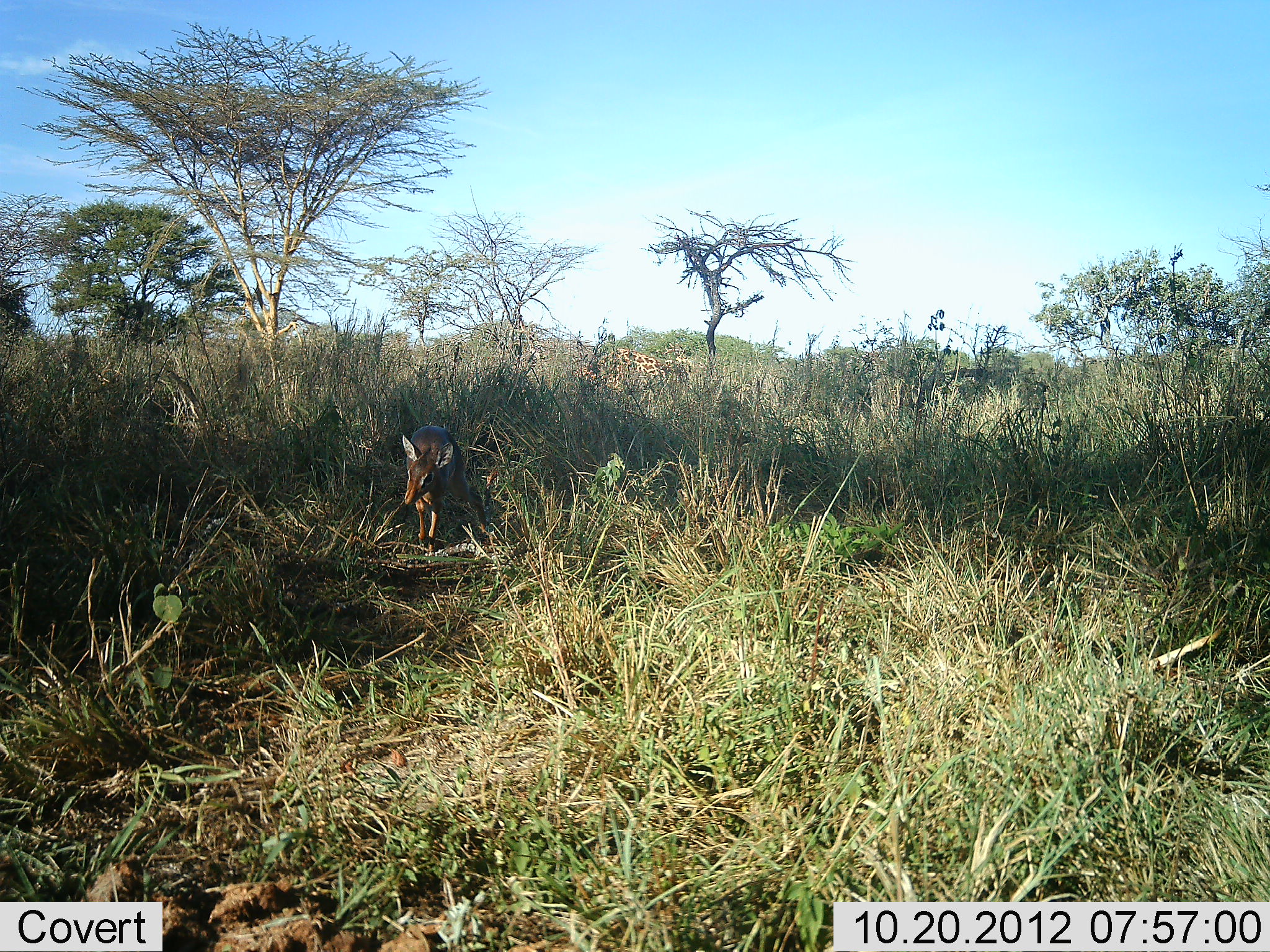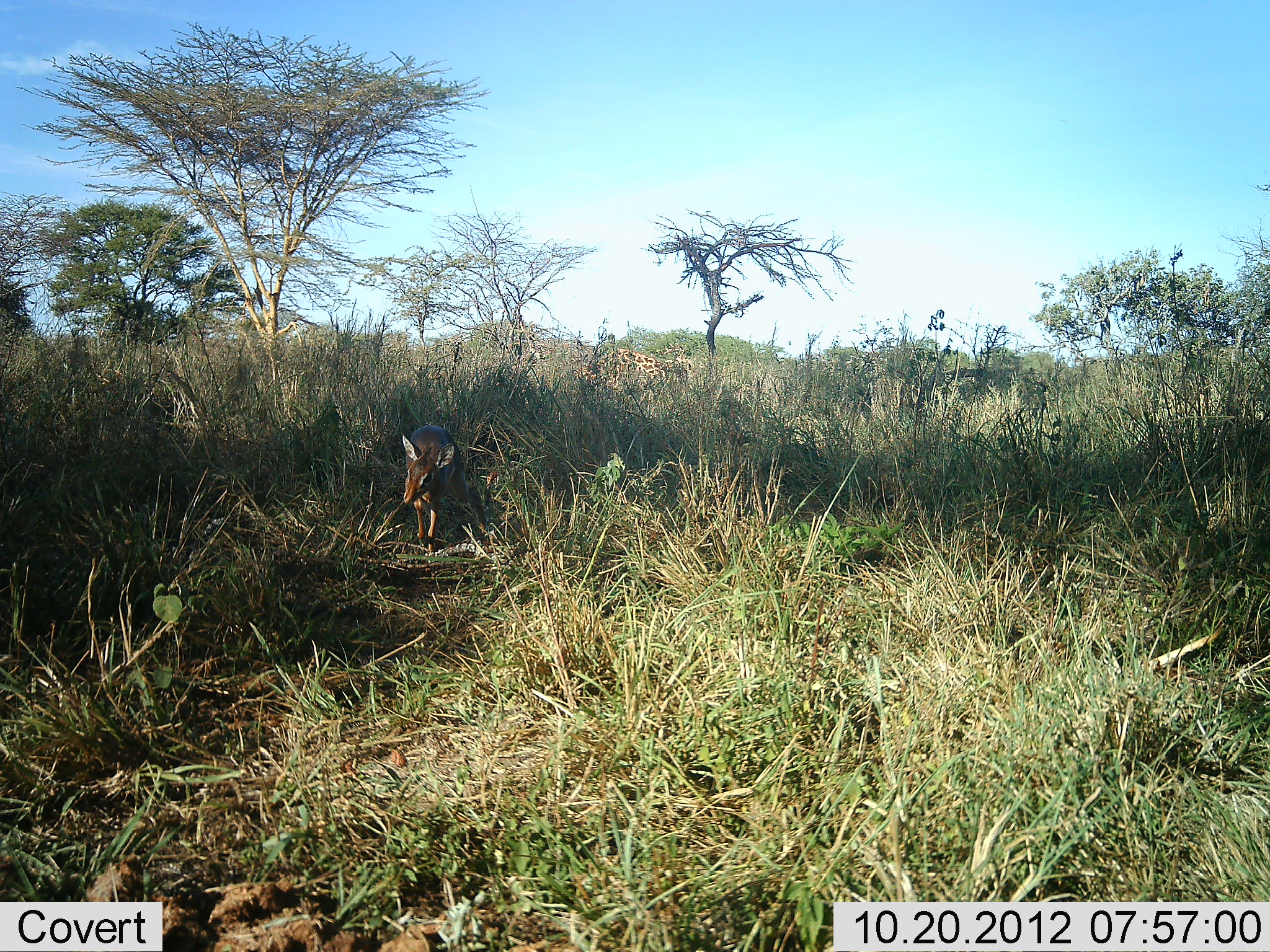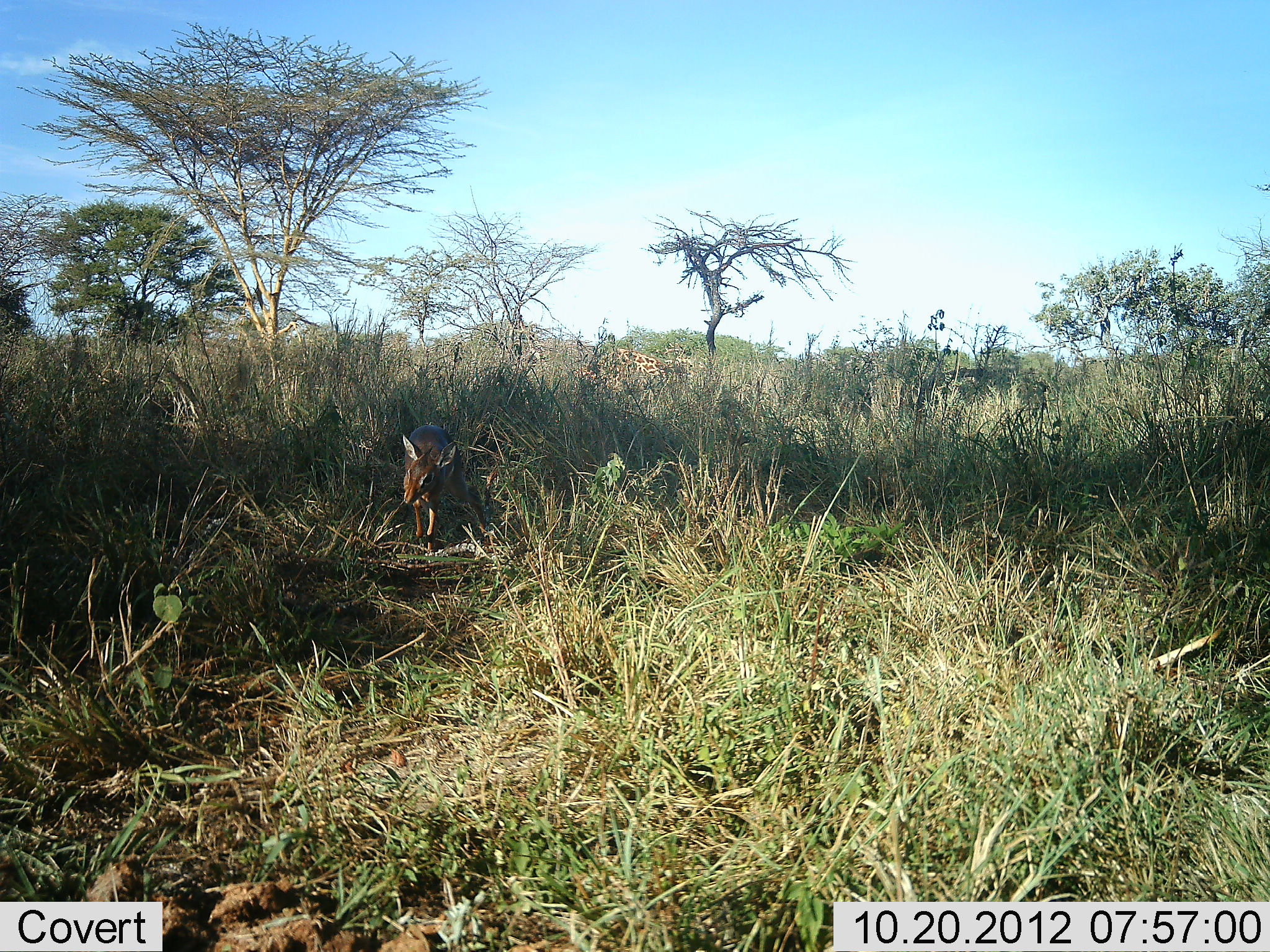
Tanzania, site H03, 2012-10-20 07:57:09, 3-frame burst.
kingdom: Animalia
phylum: Chordata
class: Mammalia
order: Artiodactyla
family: Bovidae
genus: Madoqua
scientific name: Madoqua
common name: dikdik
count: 1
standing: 55%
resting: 9%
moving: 9%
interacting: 0%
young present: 0%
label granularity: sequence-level